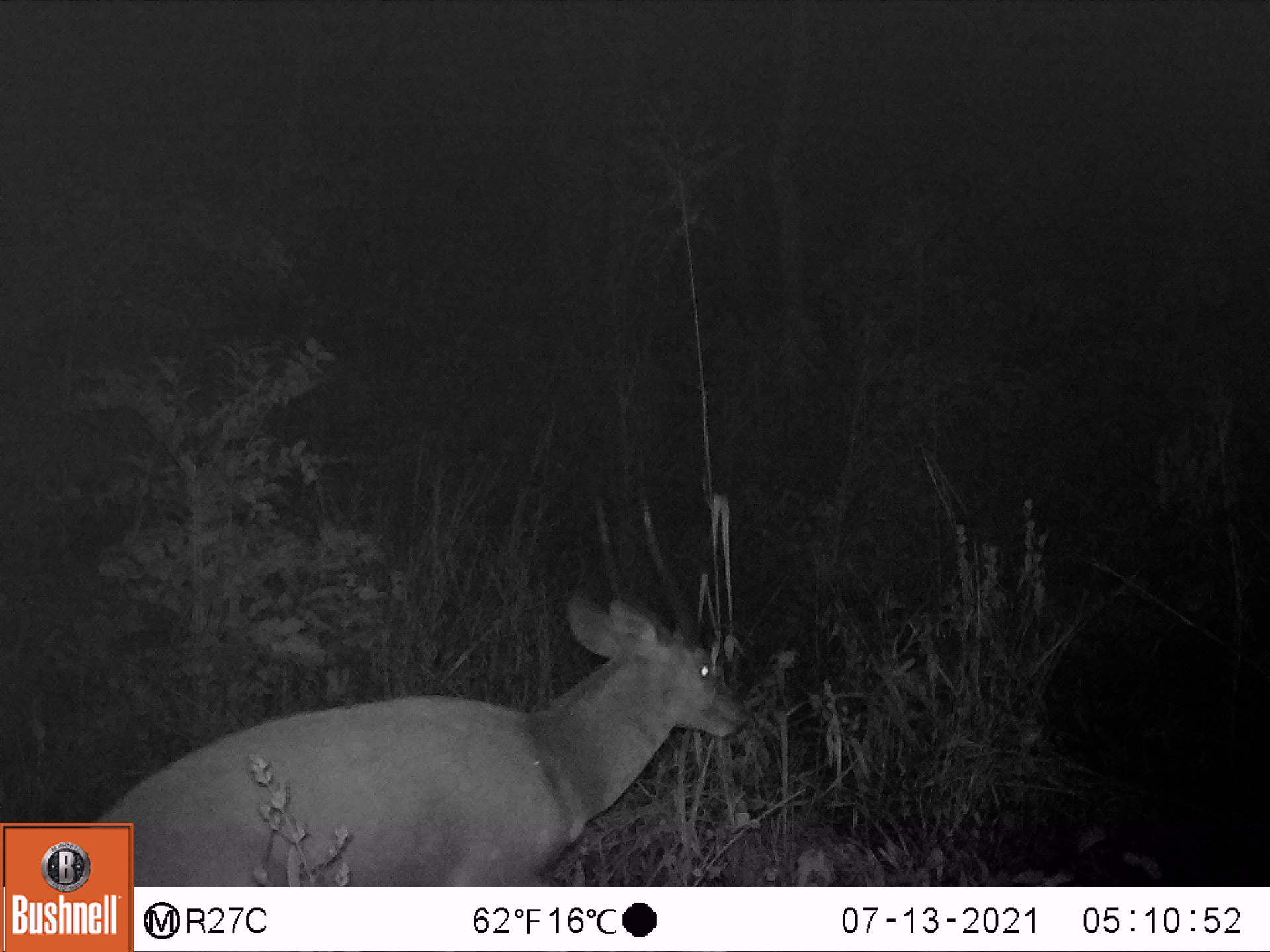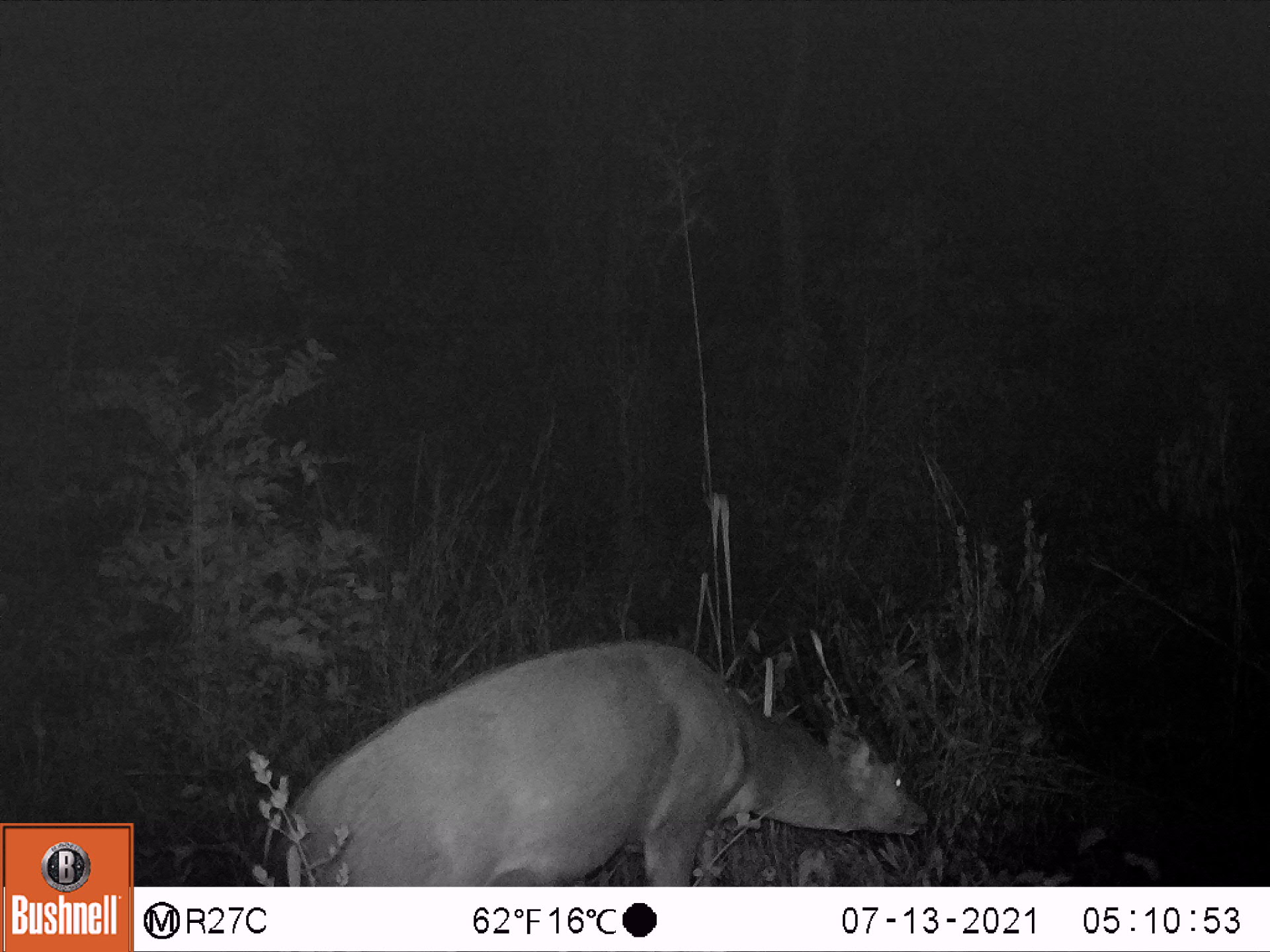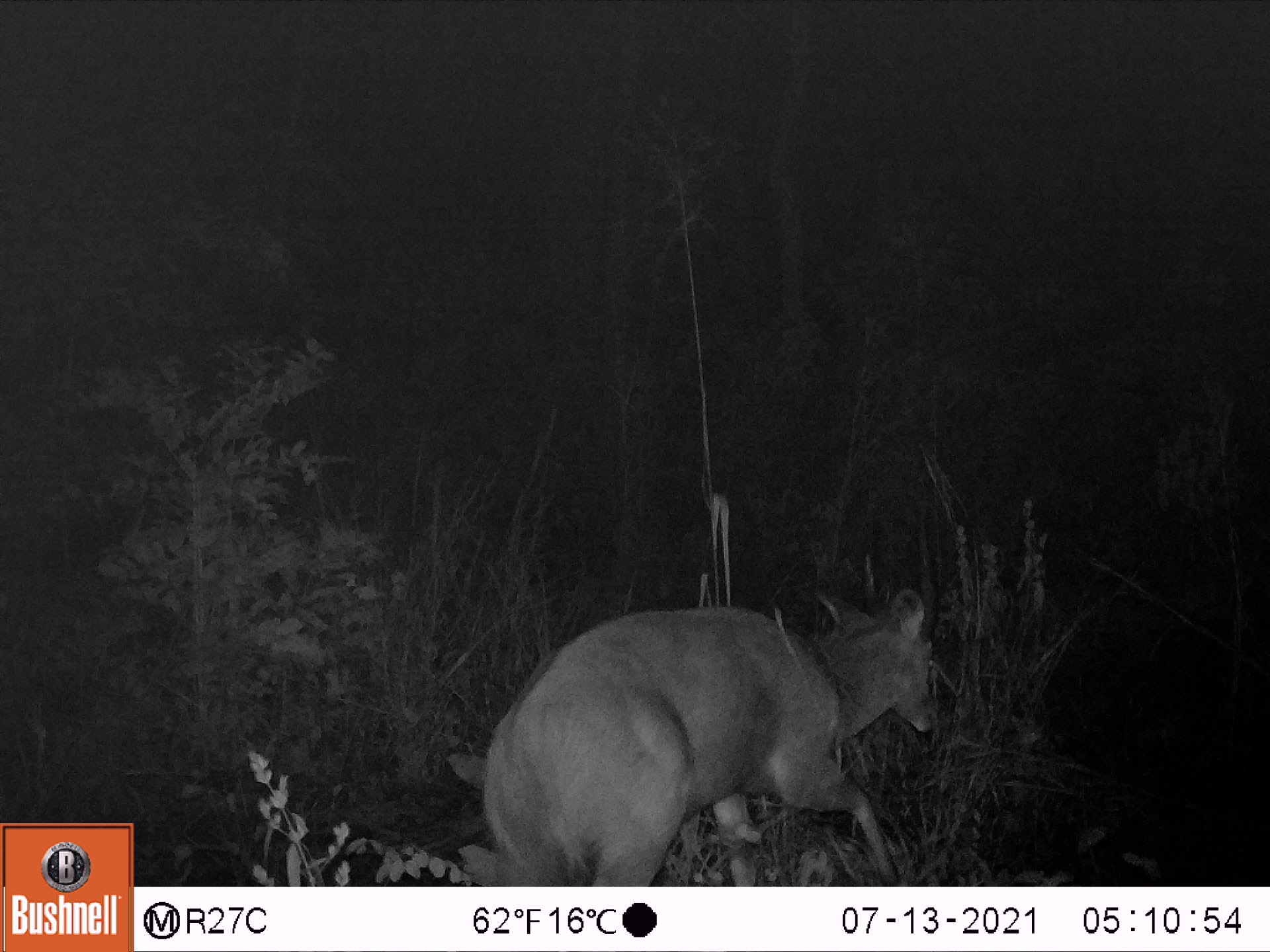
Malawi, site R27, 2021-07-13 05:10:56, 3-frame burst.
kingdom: Animalia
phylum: Chordata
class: Mammalia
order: Artiodactyla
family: Bovidae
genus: Tragelaphus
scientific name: Tragelaphus sylvaticus sylvaticus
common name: cape bushbuck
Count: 1.